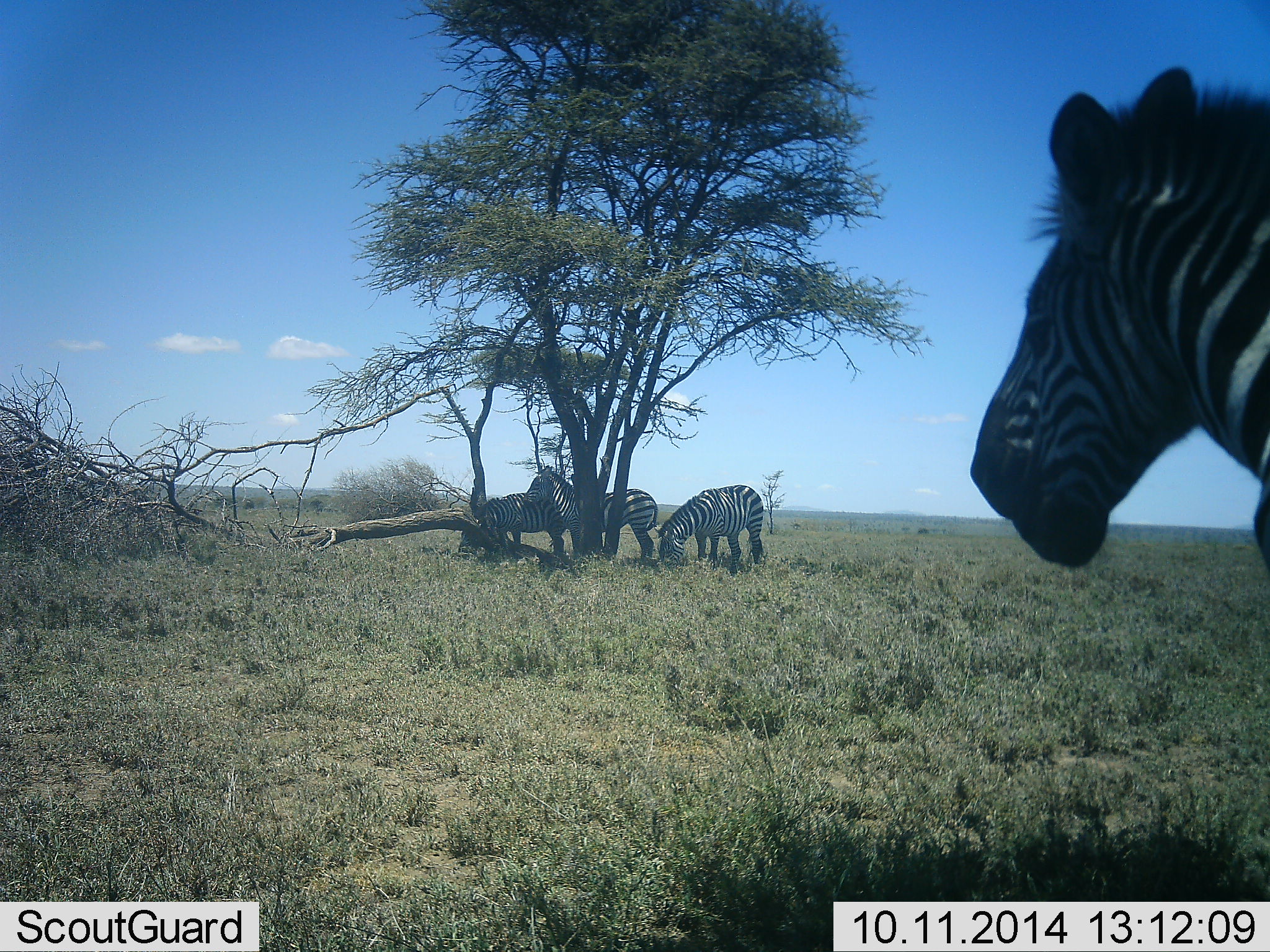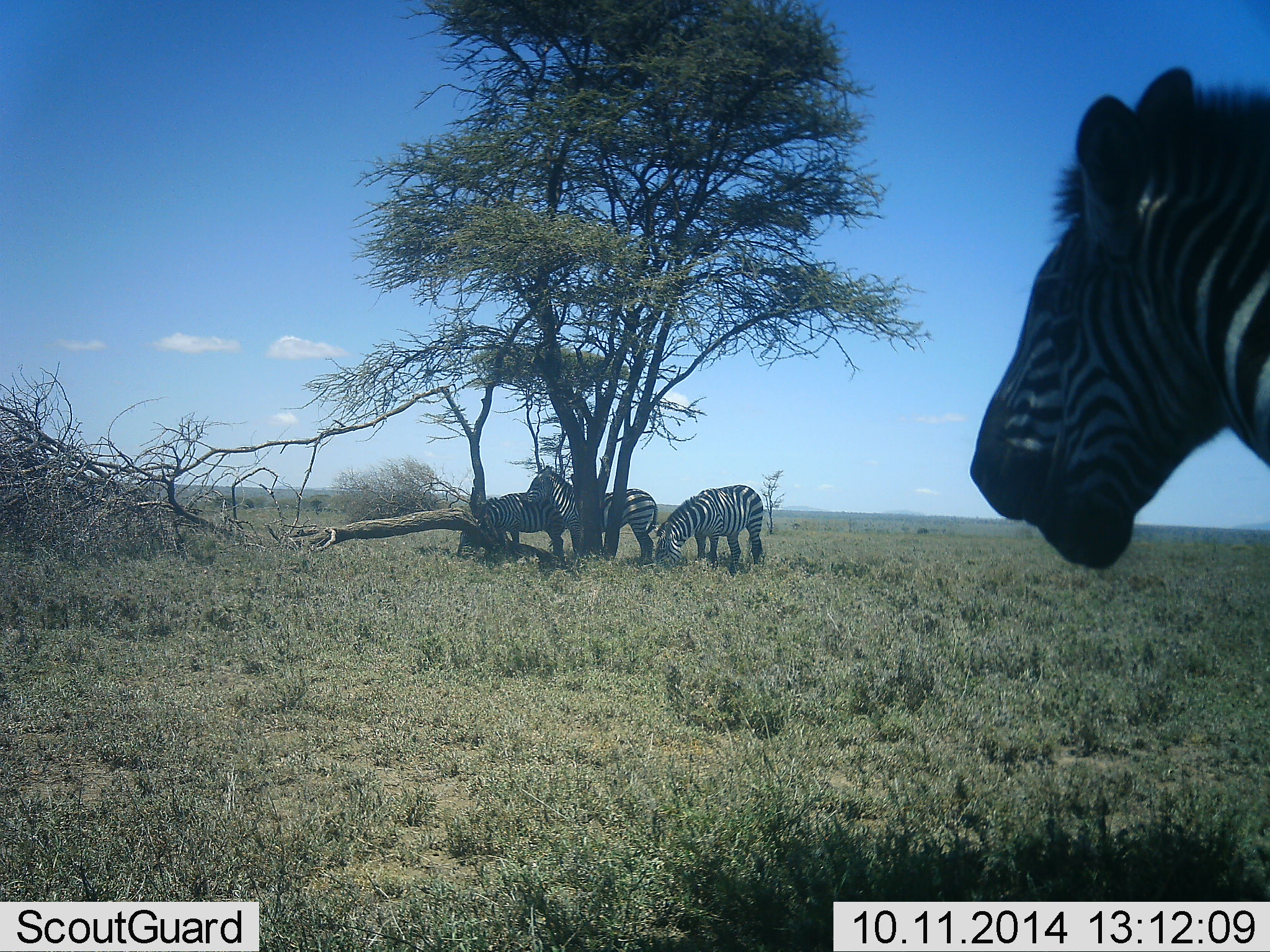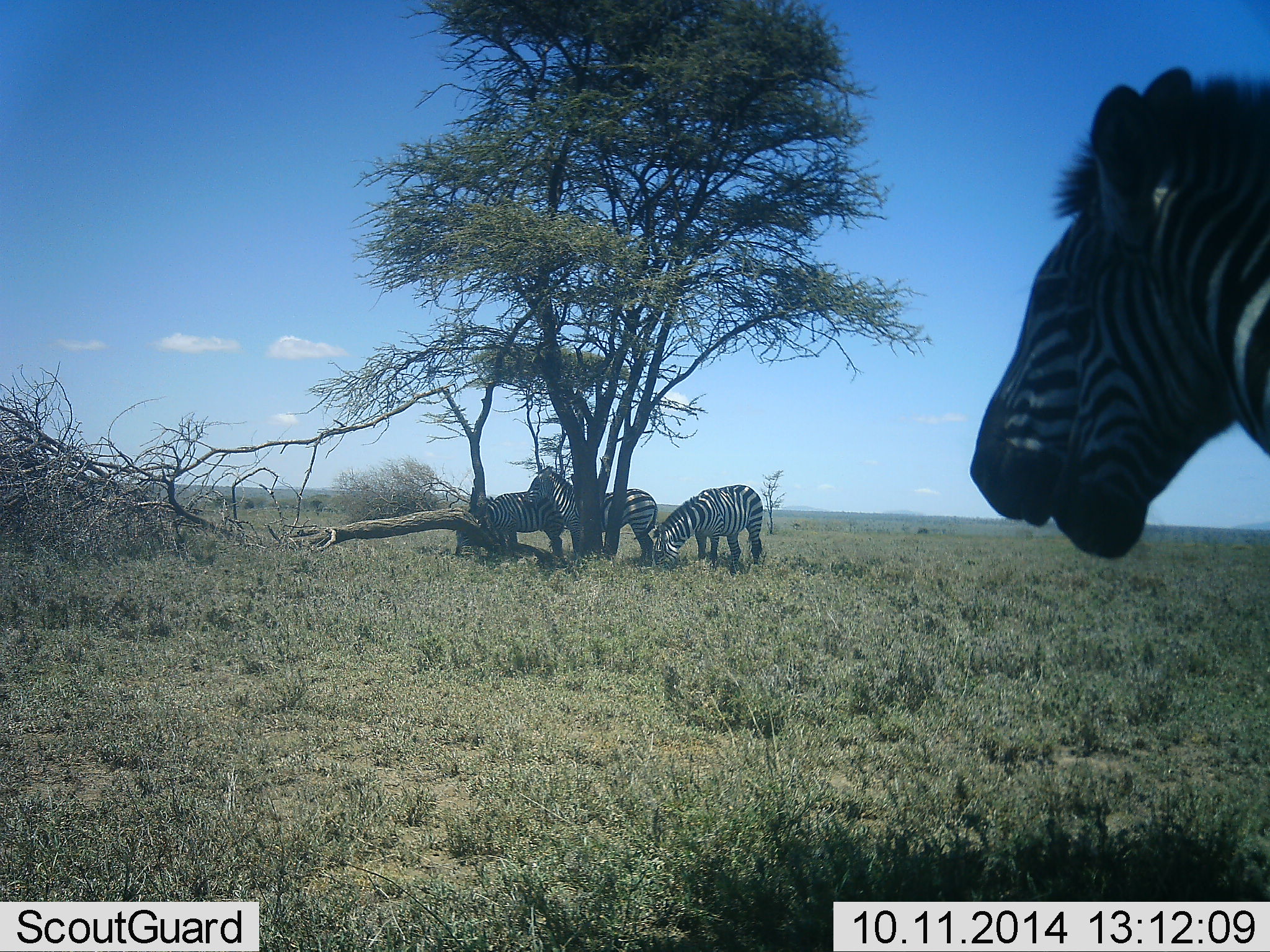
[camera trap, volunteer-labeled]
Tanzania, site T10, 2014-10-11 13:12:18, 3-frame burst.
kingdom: Animalia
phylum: Chordata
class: Mammalia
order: Perissodactyla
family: Equidae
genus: Equus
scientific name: Equus quagga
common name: plains zebra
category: zebra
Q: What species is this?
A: Zebra (plains zebra) (Equus quagga).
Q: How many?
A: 4.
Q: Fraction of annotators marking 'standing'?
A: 90%.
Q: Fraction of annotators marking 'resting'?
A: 0%.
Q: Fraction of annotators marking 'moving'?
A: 0%.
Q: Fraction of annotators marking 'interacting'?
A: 0%.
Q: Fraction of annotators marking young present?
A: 10%.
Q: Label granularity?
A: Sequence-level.